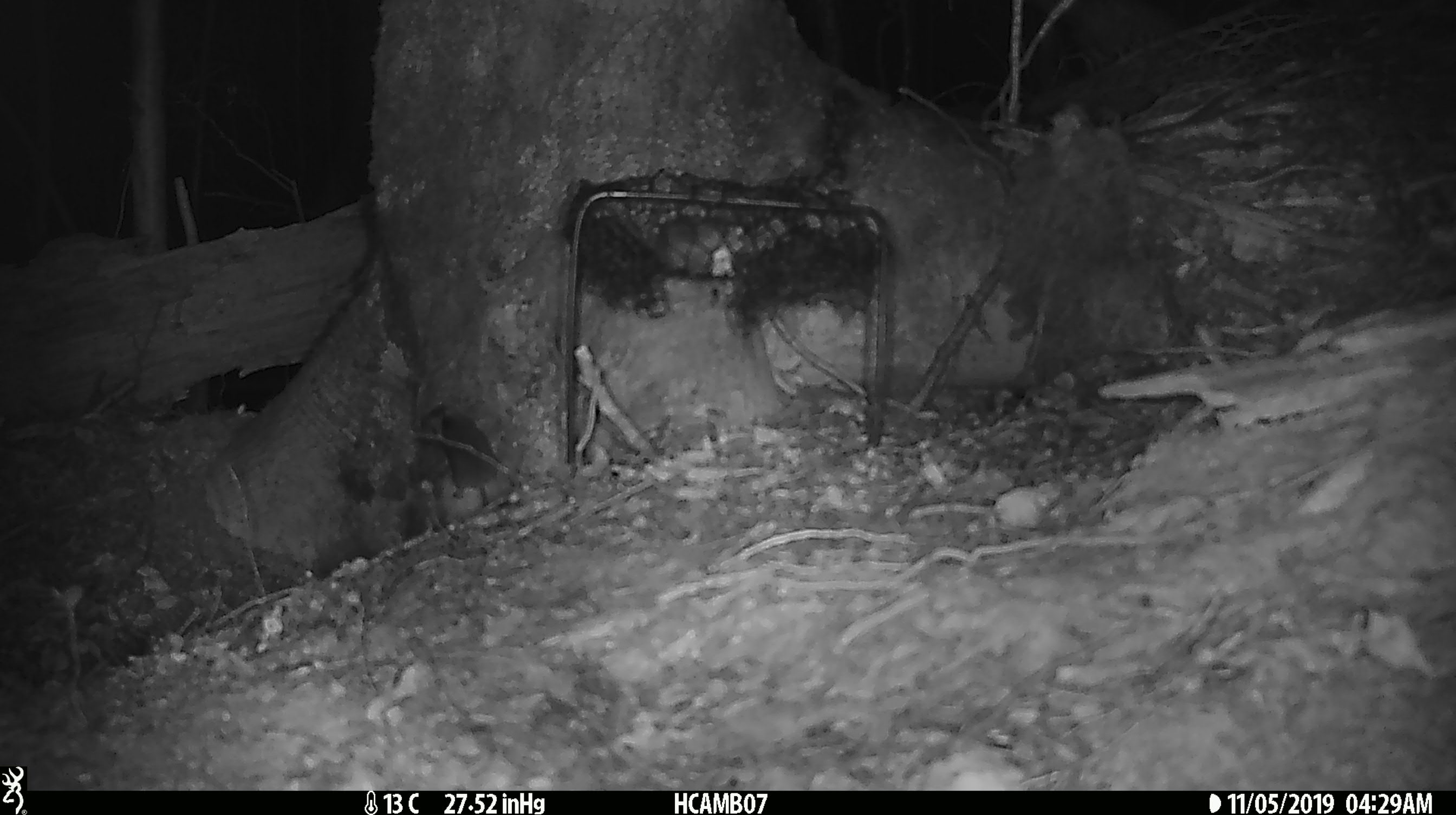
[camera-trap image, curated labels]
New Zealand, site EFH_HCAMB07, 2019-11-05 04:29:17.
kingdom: Animalia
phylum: Chordata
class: Mammalia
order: Rodentia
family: Muridae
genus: Mus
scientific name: Mus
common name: mouse